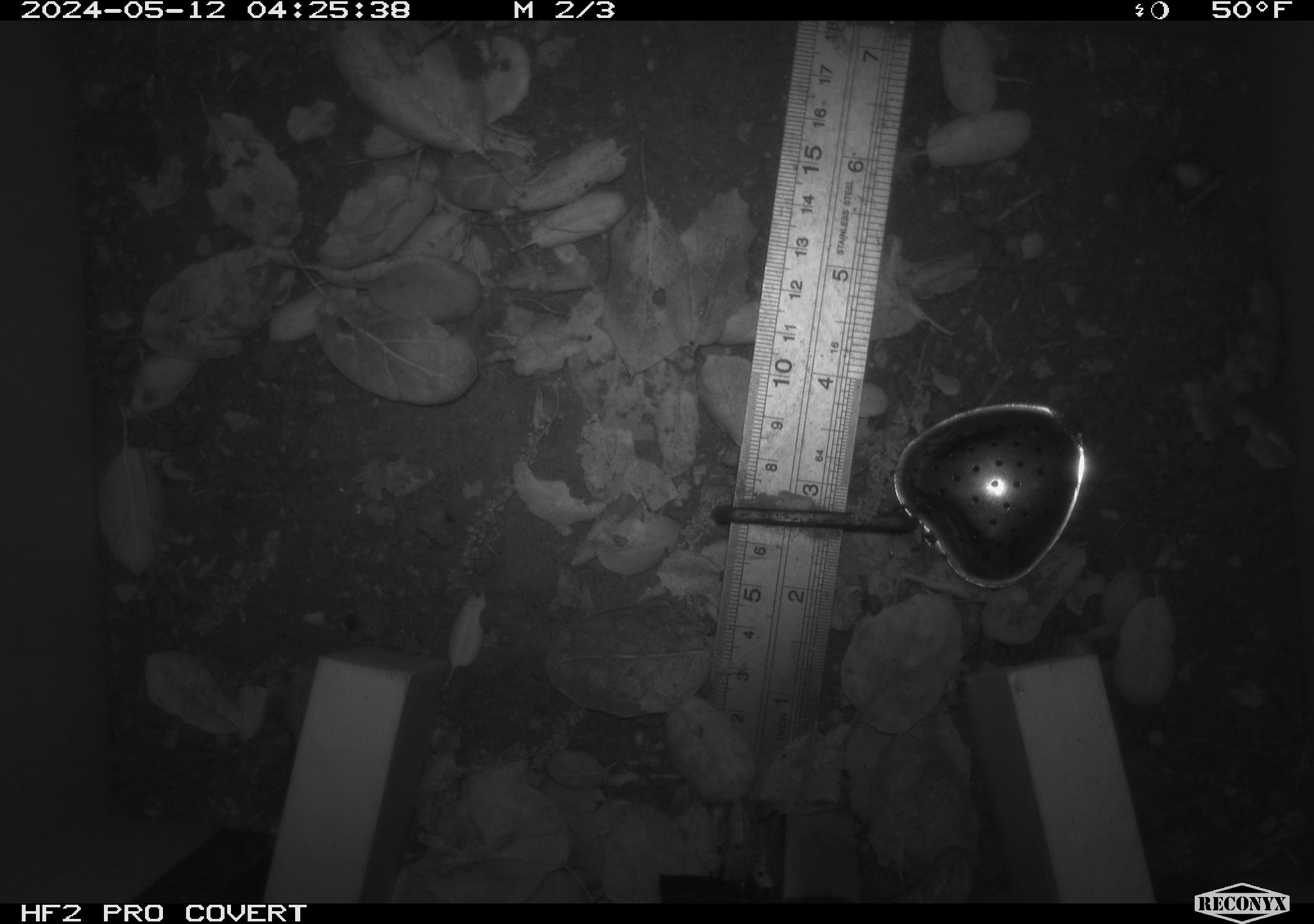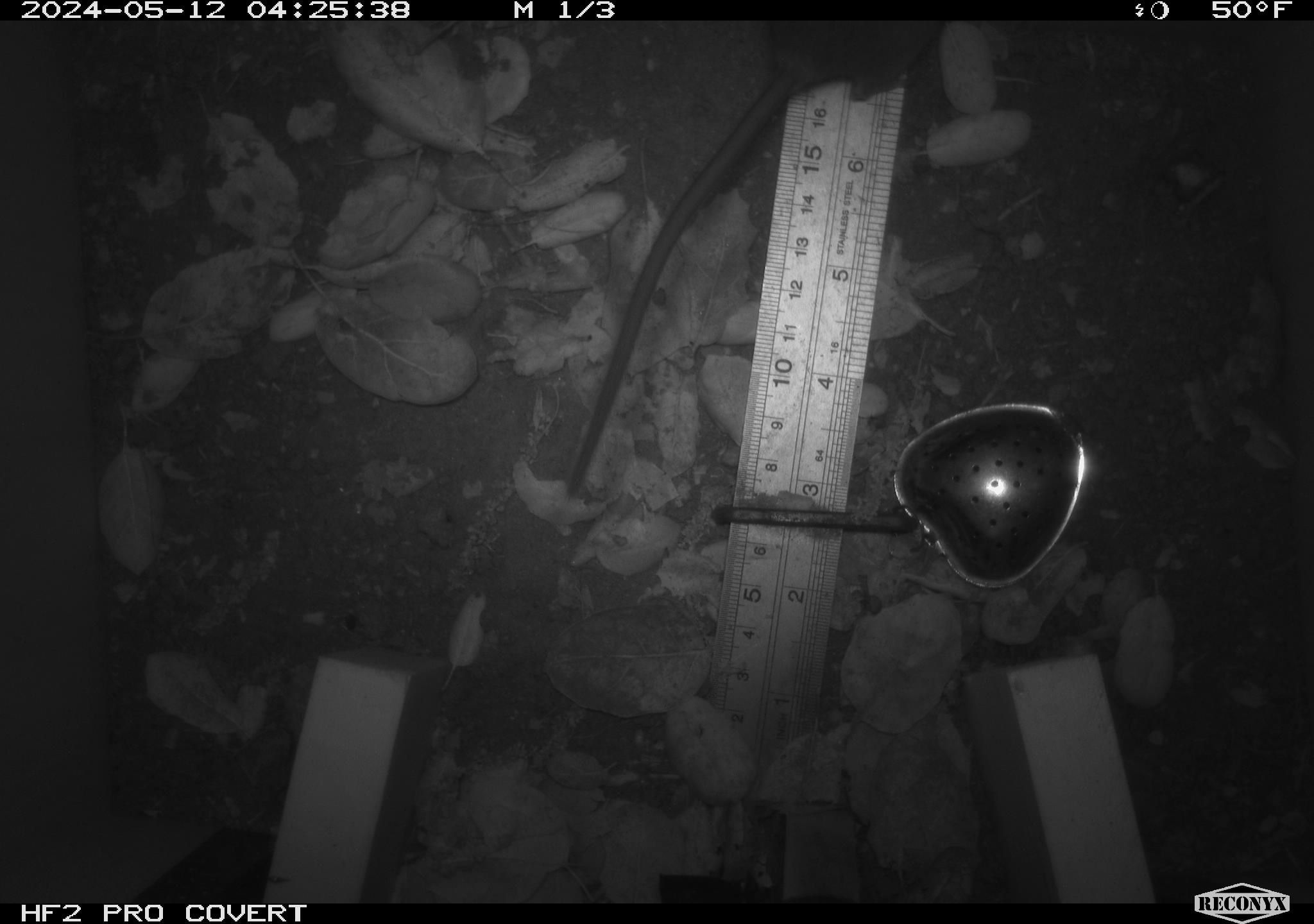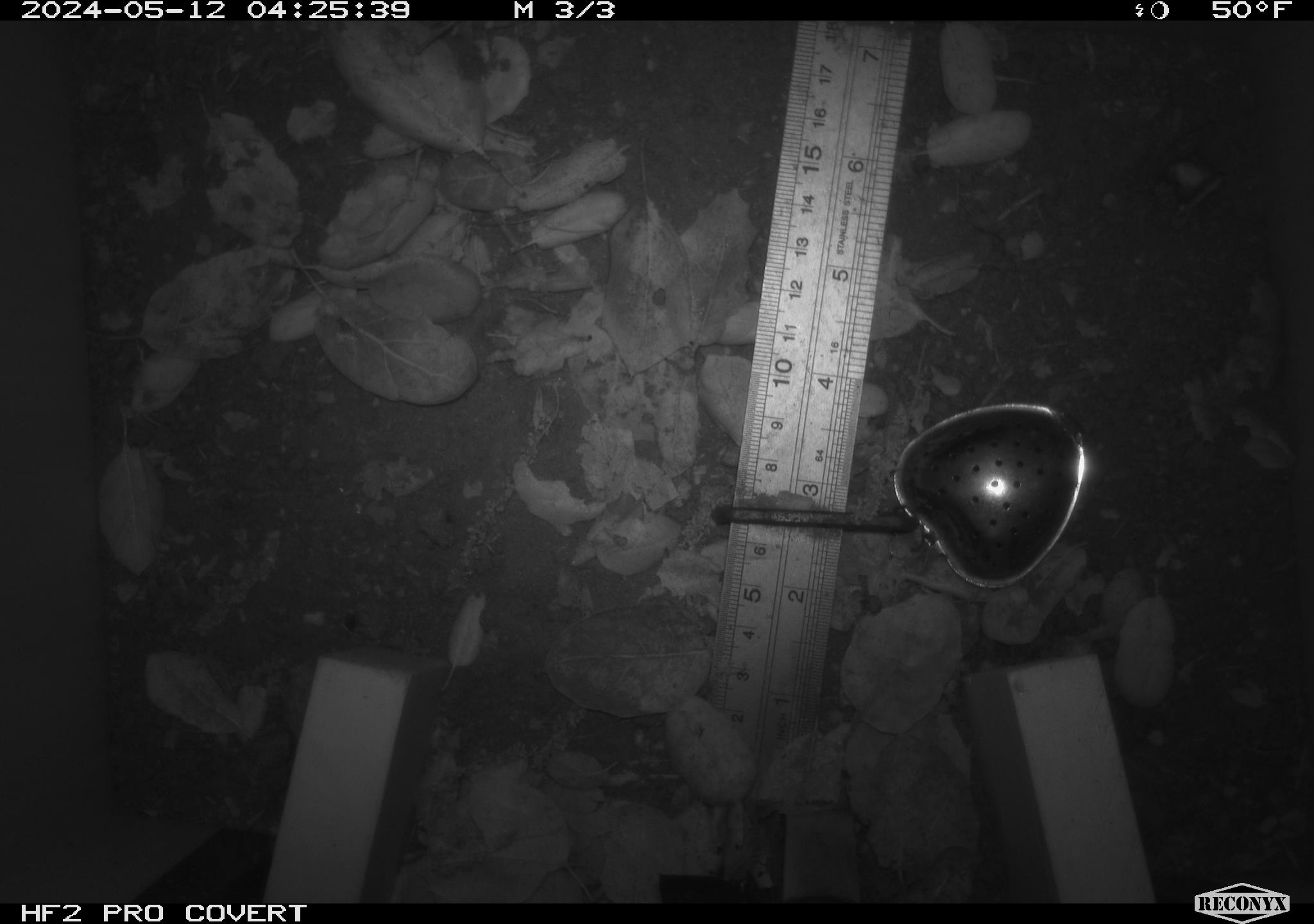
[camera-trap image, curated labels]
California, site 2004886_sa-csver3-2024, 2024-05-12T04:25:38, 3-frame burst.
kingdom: Animalia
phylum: Chordata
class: Mammalia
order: Rodentia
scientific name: Rodentia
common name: rodent